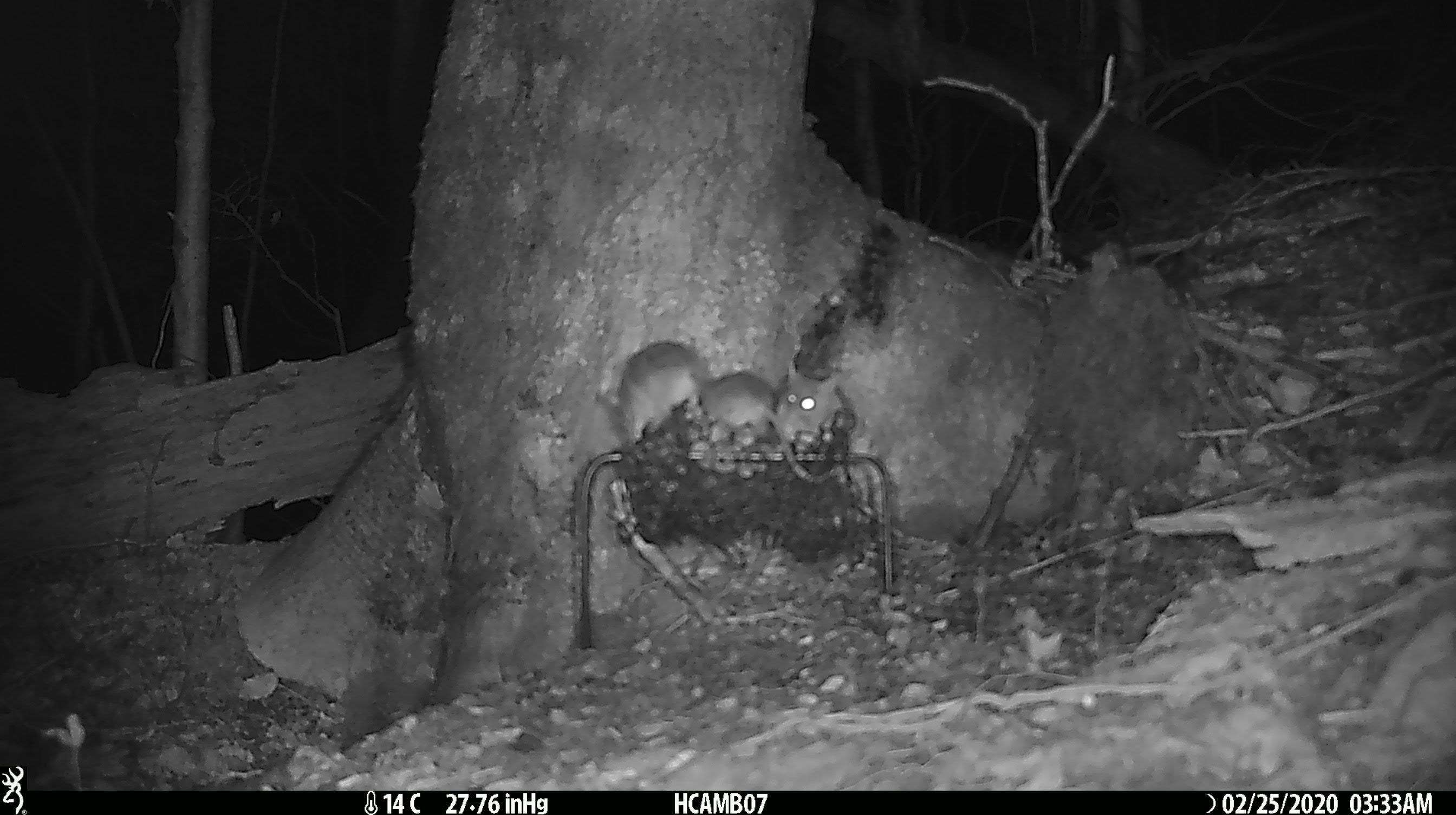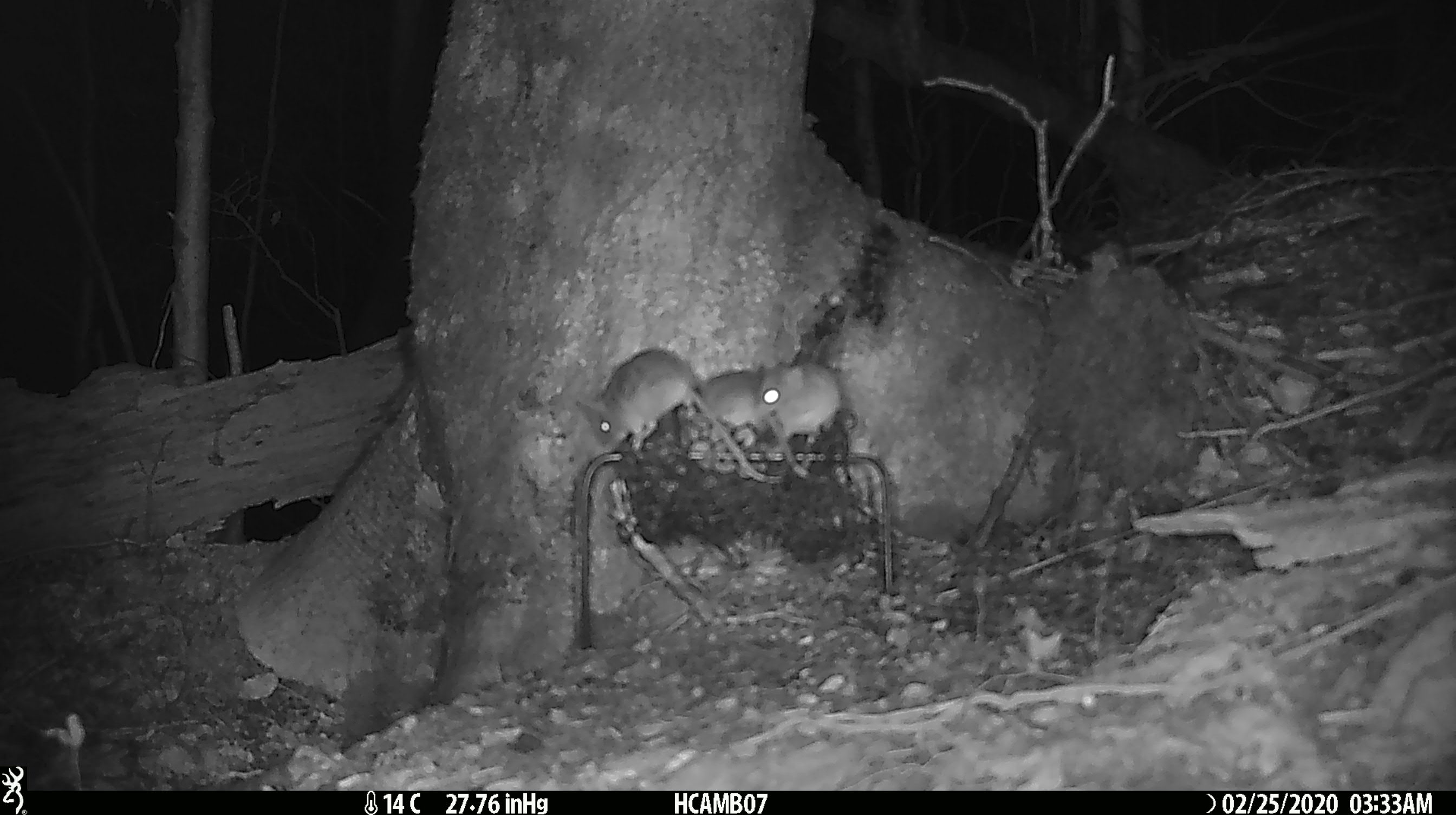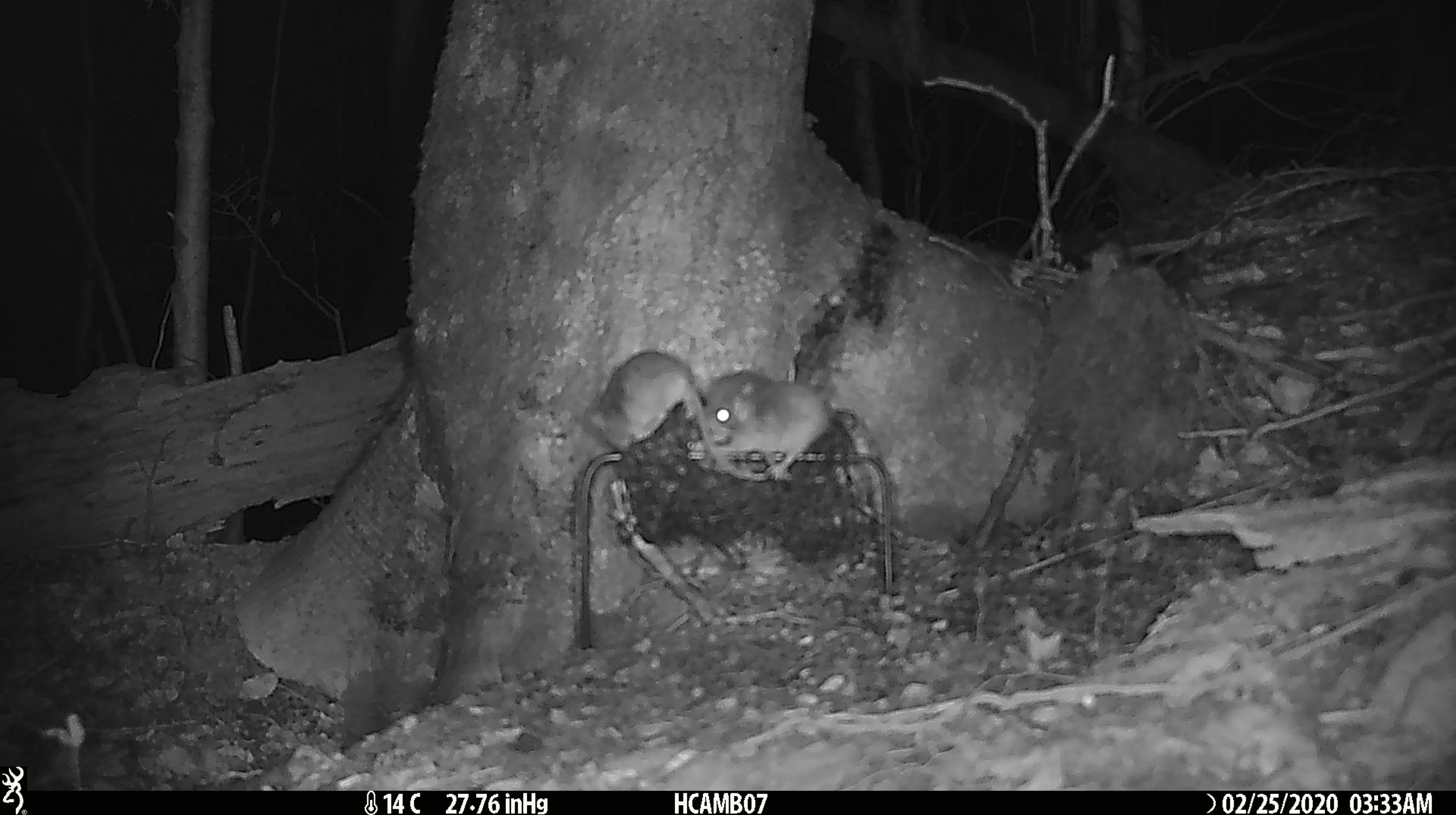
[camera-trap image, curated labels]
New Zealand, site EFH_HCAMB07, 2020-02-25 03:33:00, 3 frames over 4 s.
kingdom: Animalia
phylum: Chordata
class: Mammalia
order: Rodentia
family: Muridae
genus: Mus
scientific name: Mus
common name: mouse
Mouse (Mus).